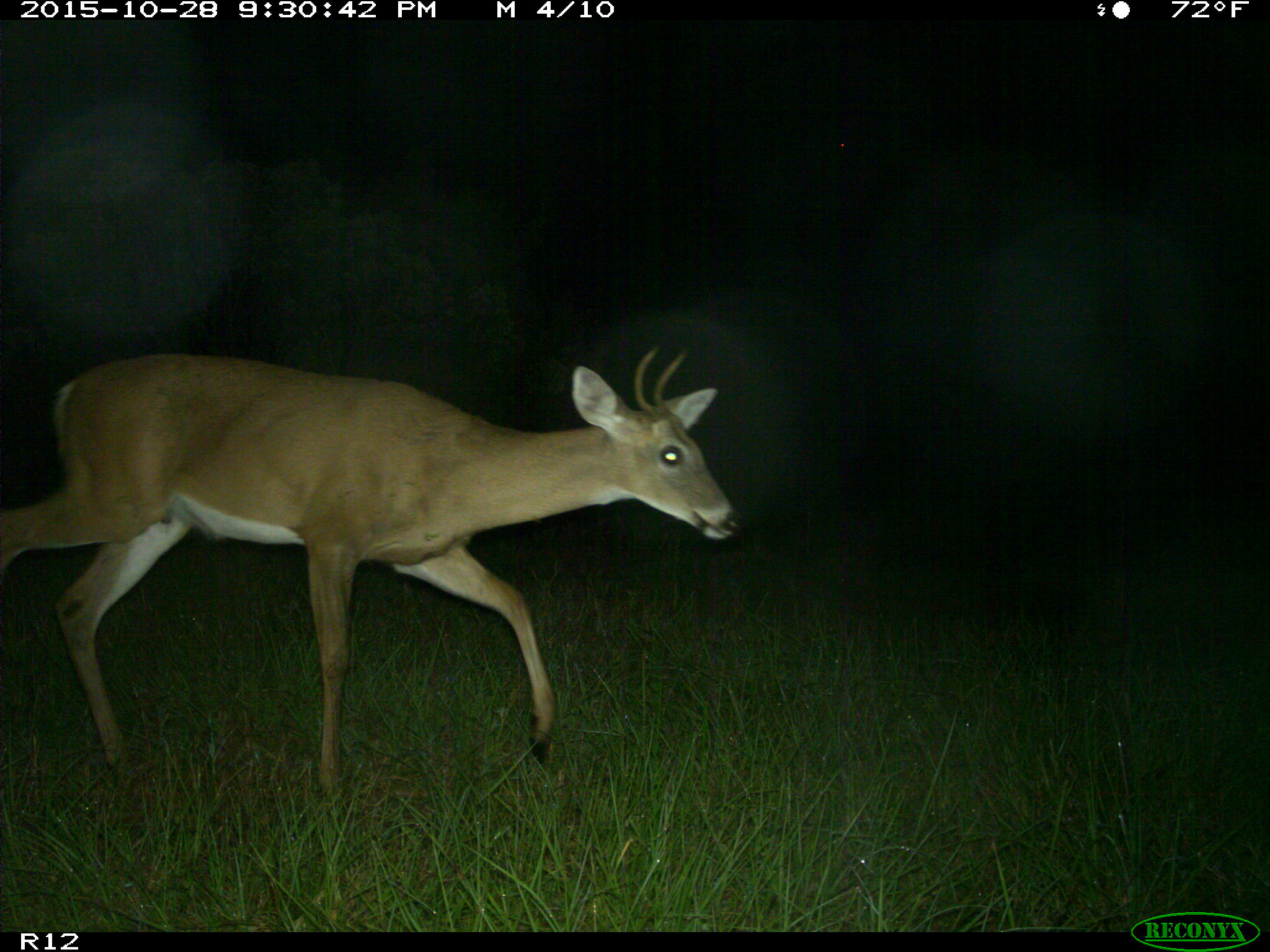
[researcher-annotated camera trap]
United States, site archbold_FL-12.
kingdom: Animalia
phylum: Chordata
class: Mammalia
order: Artiodactyla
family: Cervidae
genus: Odocoileus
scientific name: Odocoileus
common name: deer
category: unidentified deer